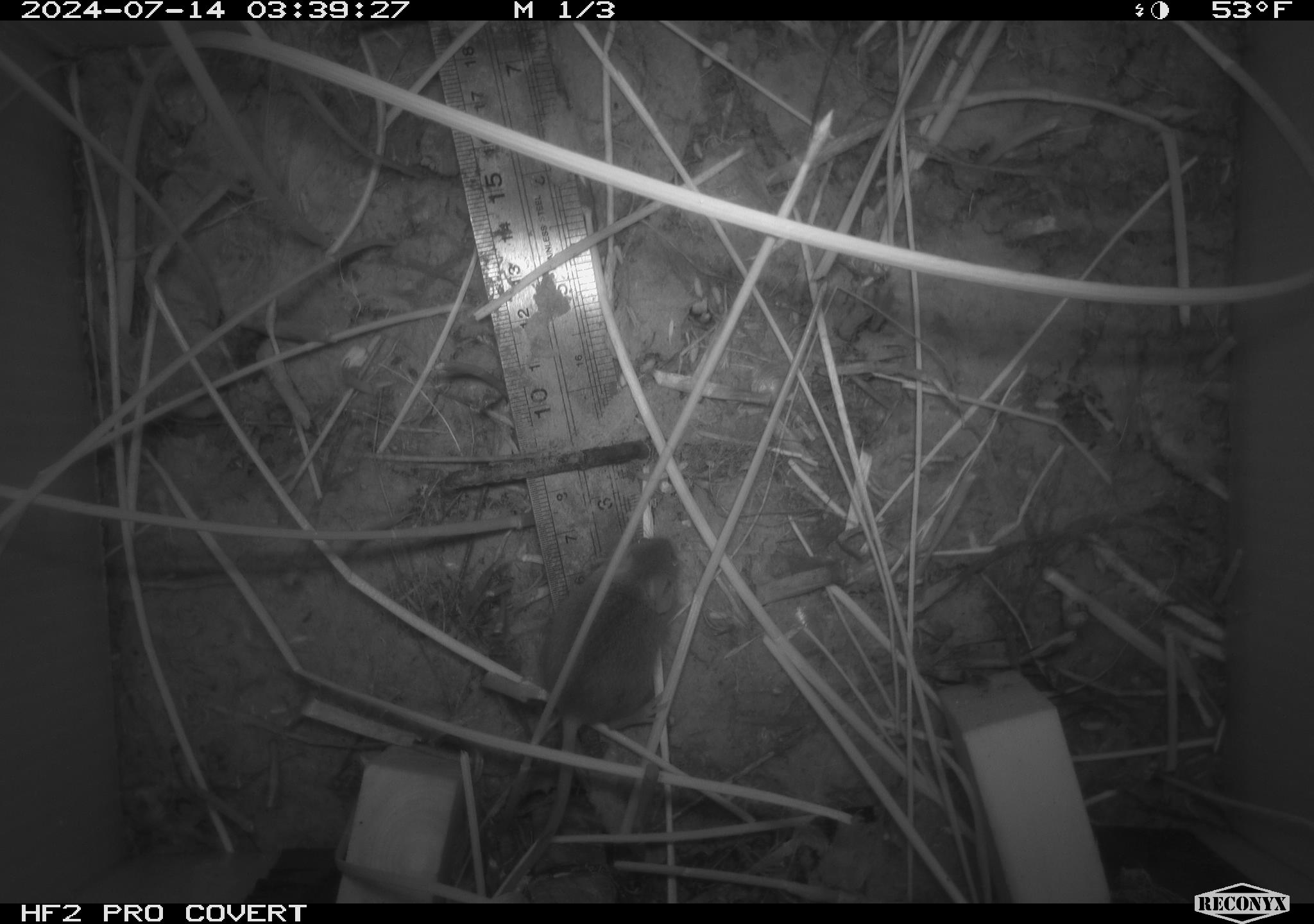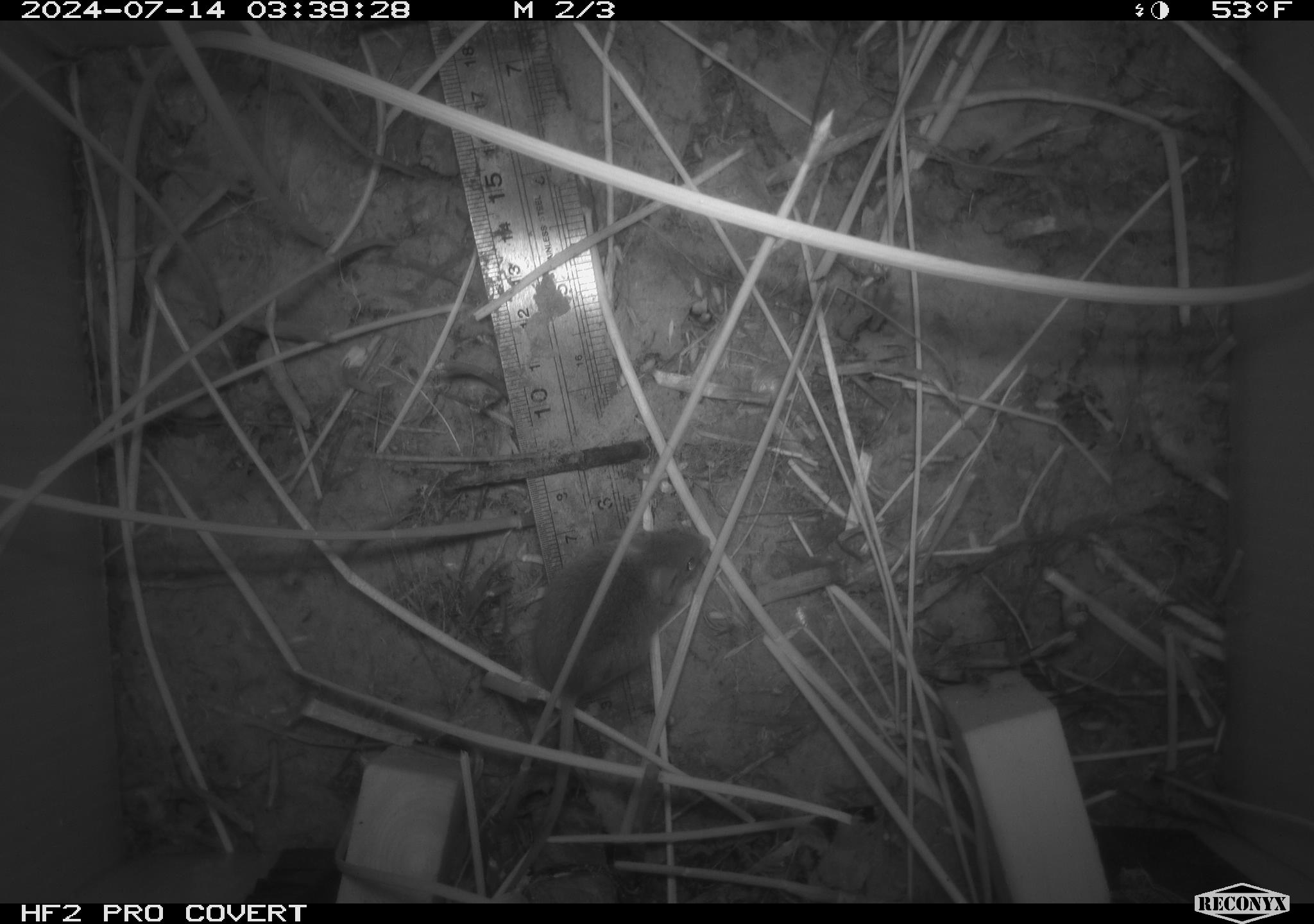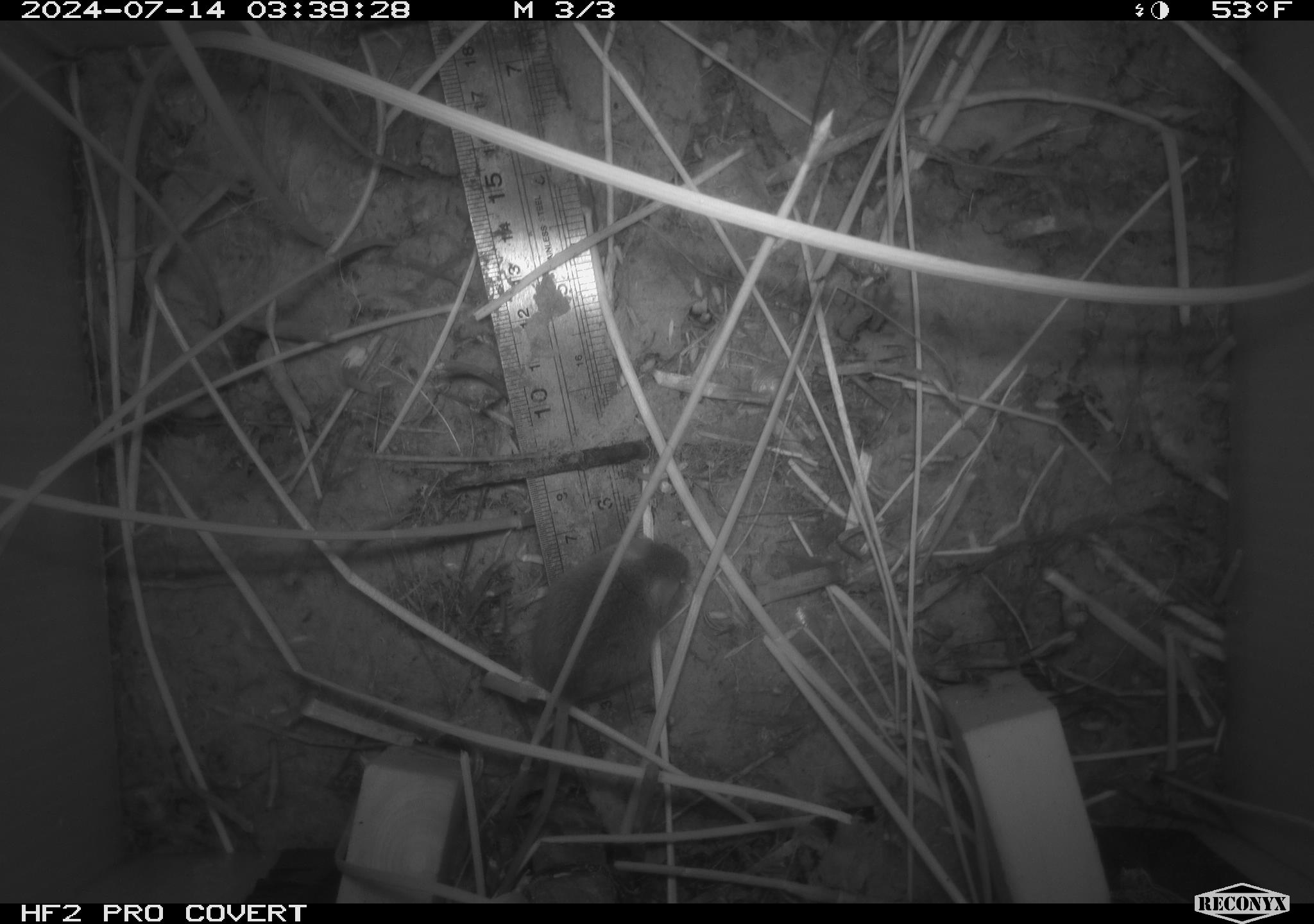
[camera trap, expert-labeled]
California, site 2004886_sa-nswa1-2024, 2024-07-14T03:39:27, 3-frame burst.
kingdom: Animalia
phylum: Chordata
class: Mammalia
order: Rodentia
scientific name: Rodentia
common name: rodent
Rodent (Rodentia).